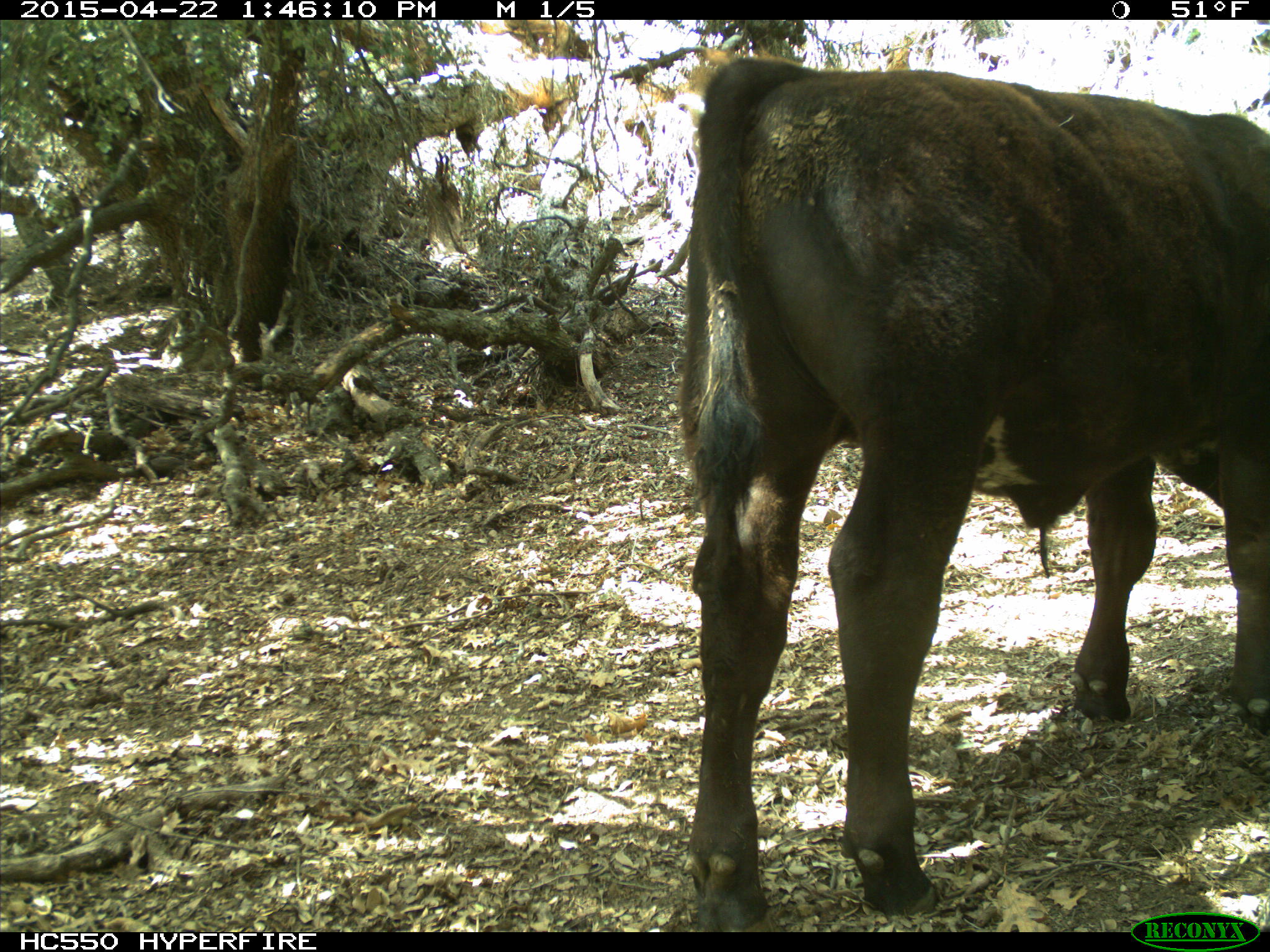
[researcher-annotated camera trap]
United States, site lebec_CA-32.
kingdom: Animalia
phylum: Chordata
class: Mammalia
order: Artiodactyla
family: Bovidae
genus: Bos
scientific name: Bos taurus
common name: domestic cow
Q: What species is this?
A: Bos taurus (domestic cow).